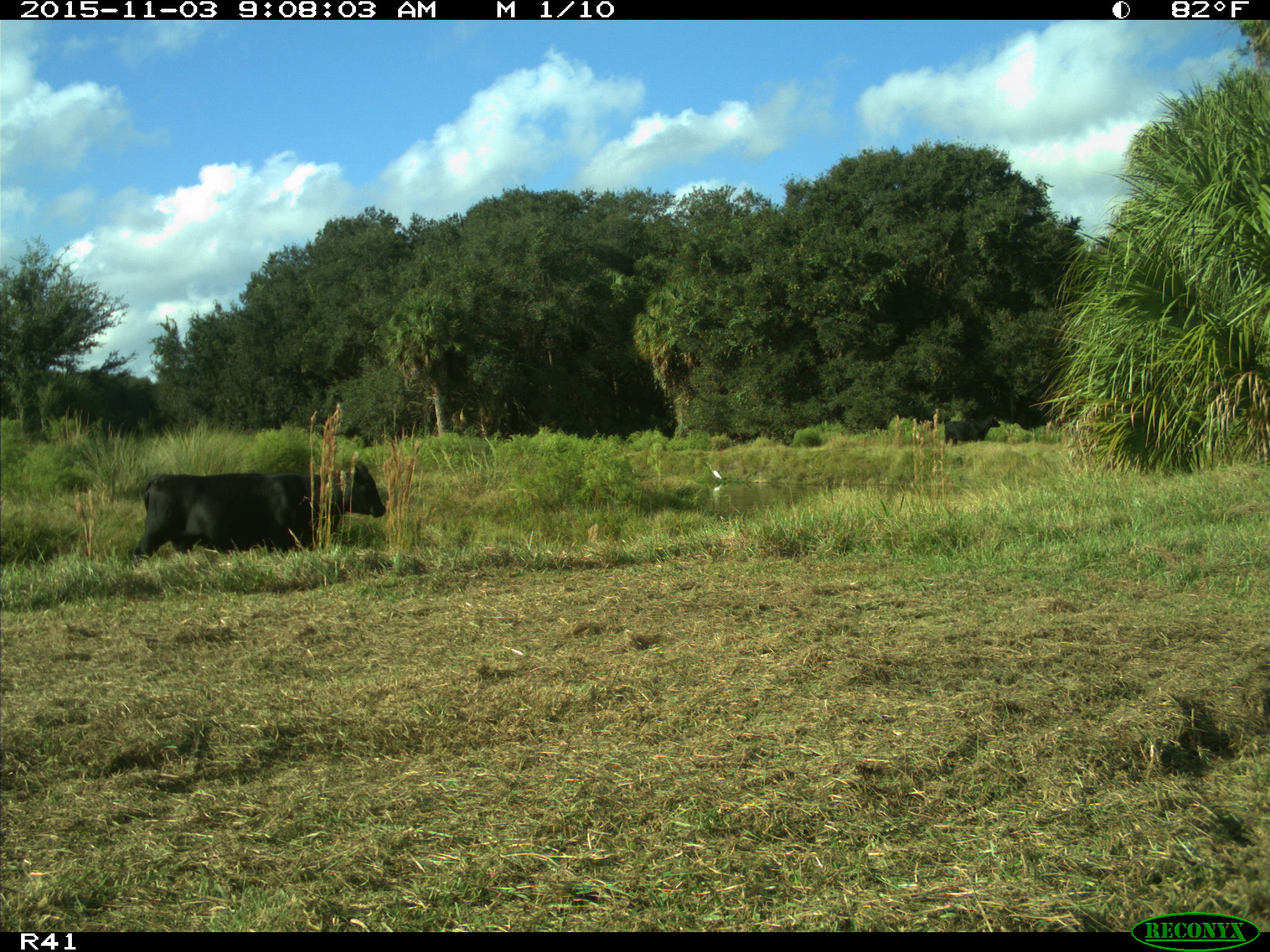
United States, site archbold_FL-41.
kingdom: Animalia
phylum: Chordata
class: Mammalia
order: Artiodactyla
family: Bovidae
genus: Bos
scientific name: Bos taurus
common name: domestic cow